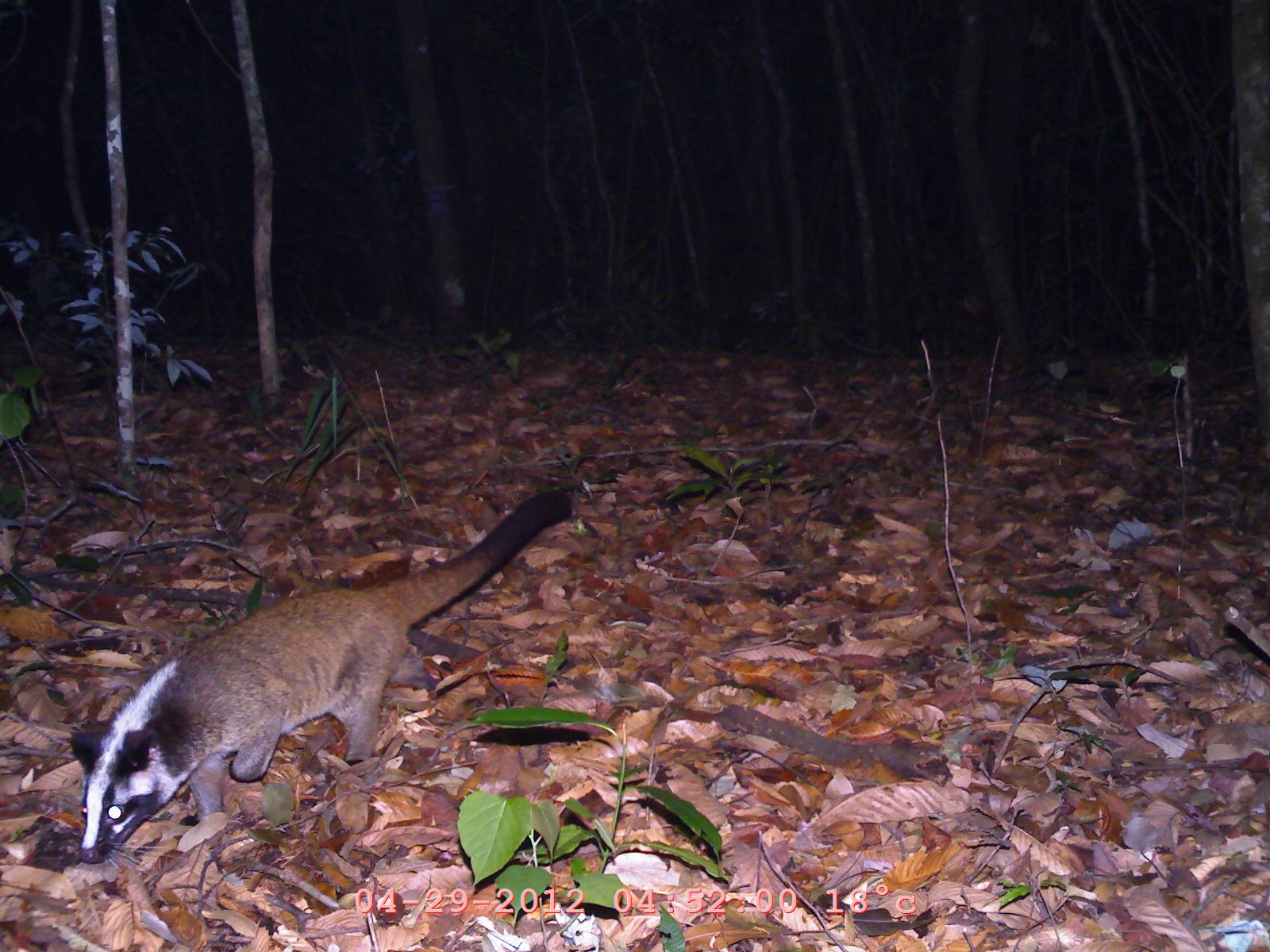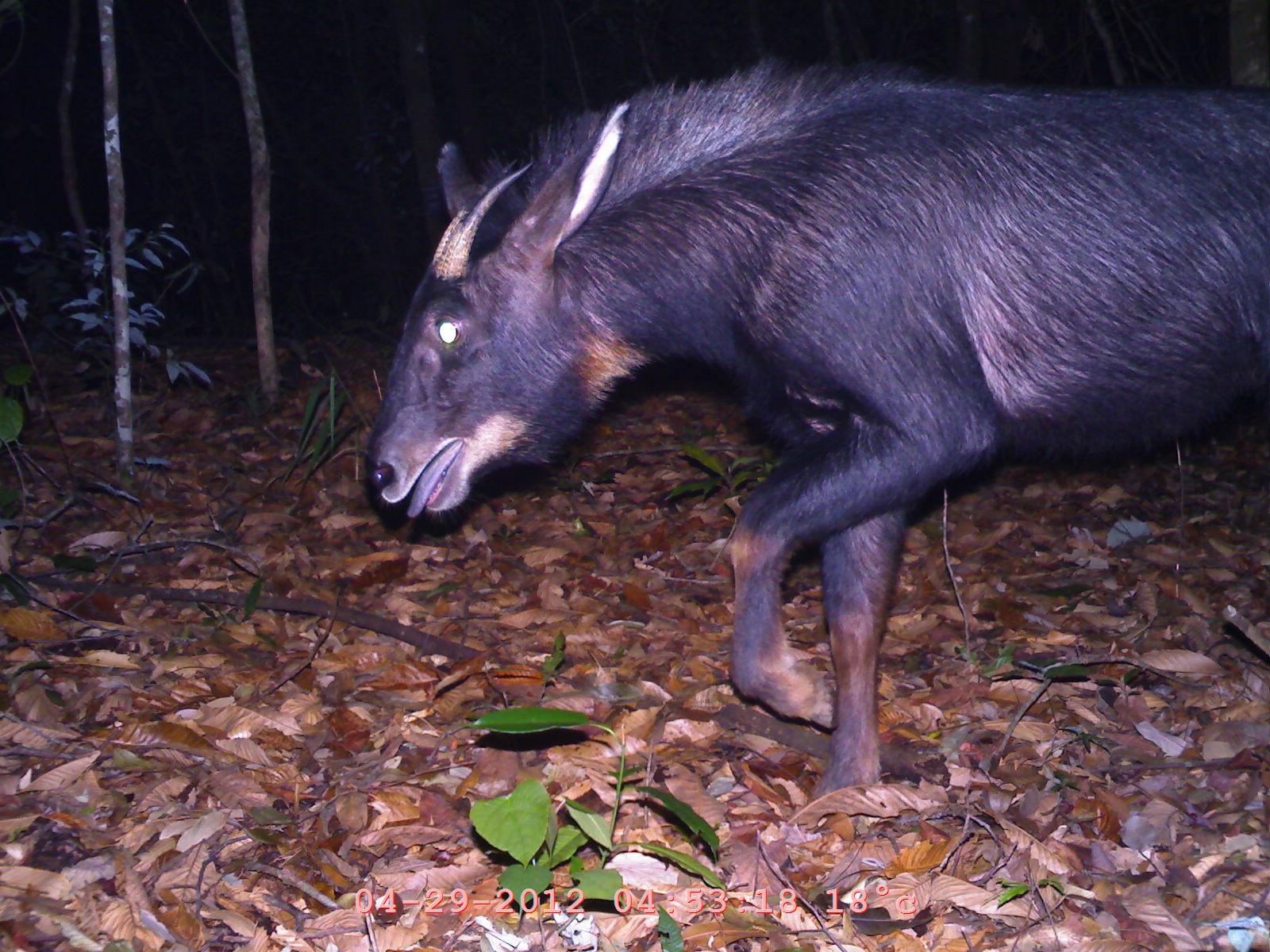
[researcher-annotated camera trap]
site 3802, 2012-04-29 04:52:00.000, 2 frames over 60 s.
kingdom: Animalia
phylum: Chordata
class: Mammalia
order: Carnivora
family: Viverridae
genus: Paguma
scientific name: Paguma larvata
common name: masked palm civet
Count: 1.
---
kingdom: Animalia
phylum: Chordata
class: Mammalia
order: Artiodactyla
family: Bovidae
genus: Capricornis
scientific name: Capricornis sumatraensis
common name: chinese serow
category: capricornis milneedwardsii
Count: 1.